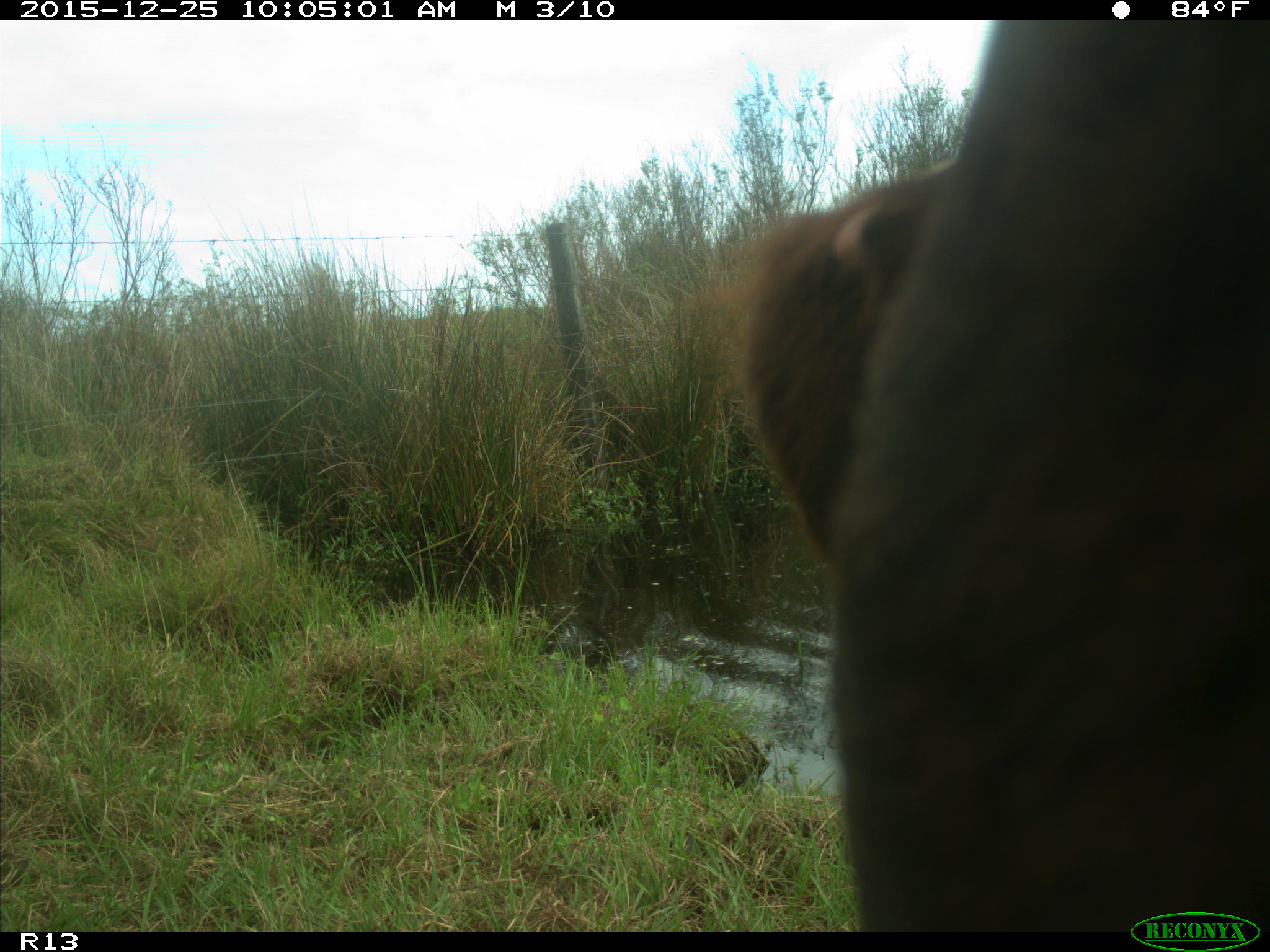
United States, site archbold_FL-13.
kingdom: Animalia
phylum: Chordata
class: Mammalia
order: Artiodactyla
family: Bovidae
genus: Bos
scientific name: Bos taurus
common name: domestic cow